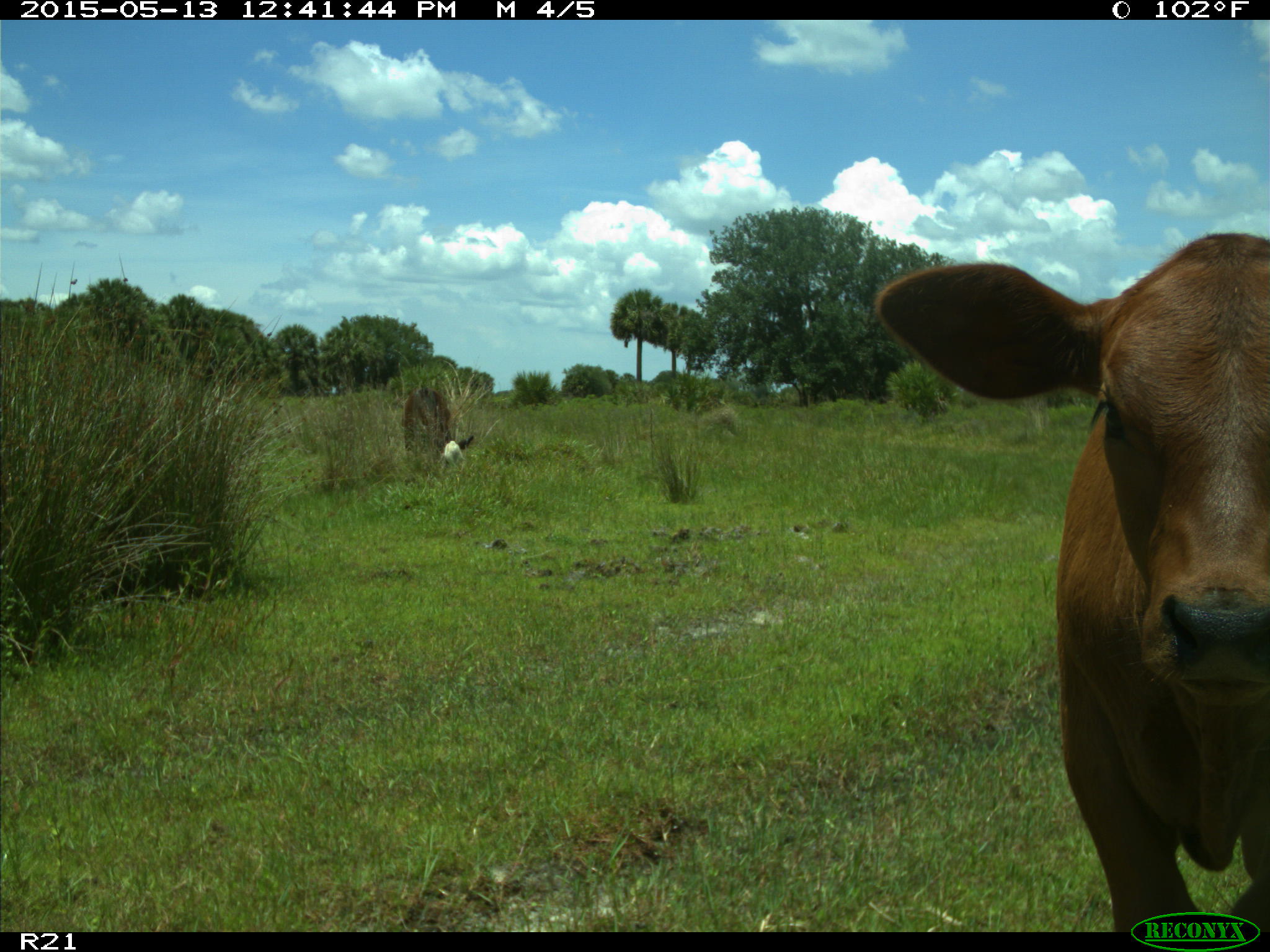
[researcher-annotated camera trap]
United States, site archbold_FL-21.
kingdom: Animalia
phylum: Chordata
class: Mammalia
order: Artiodactyla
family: Bovidae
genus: Bos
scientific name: Bos taurus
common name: domestic cow